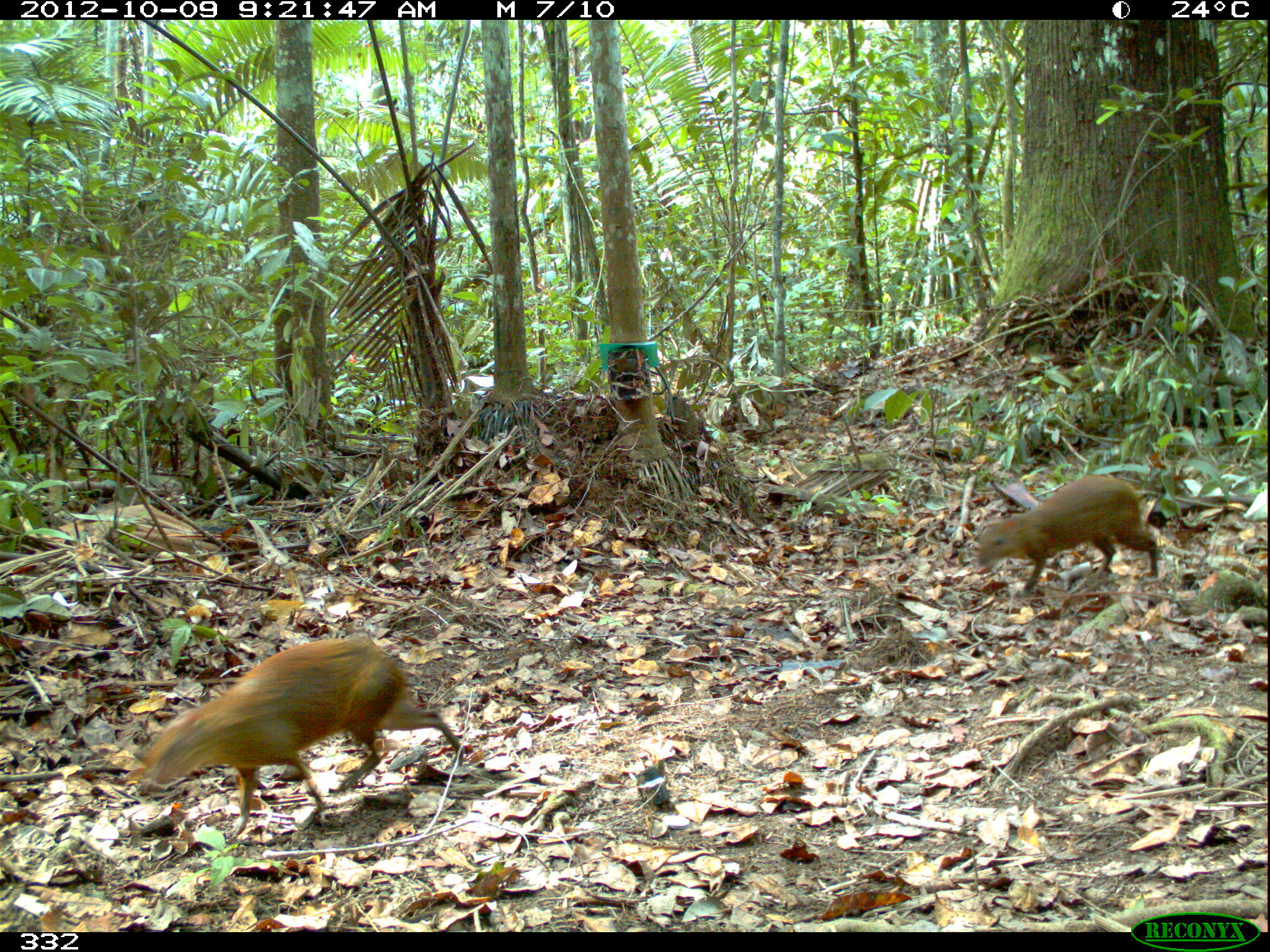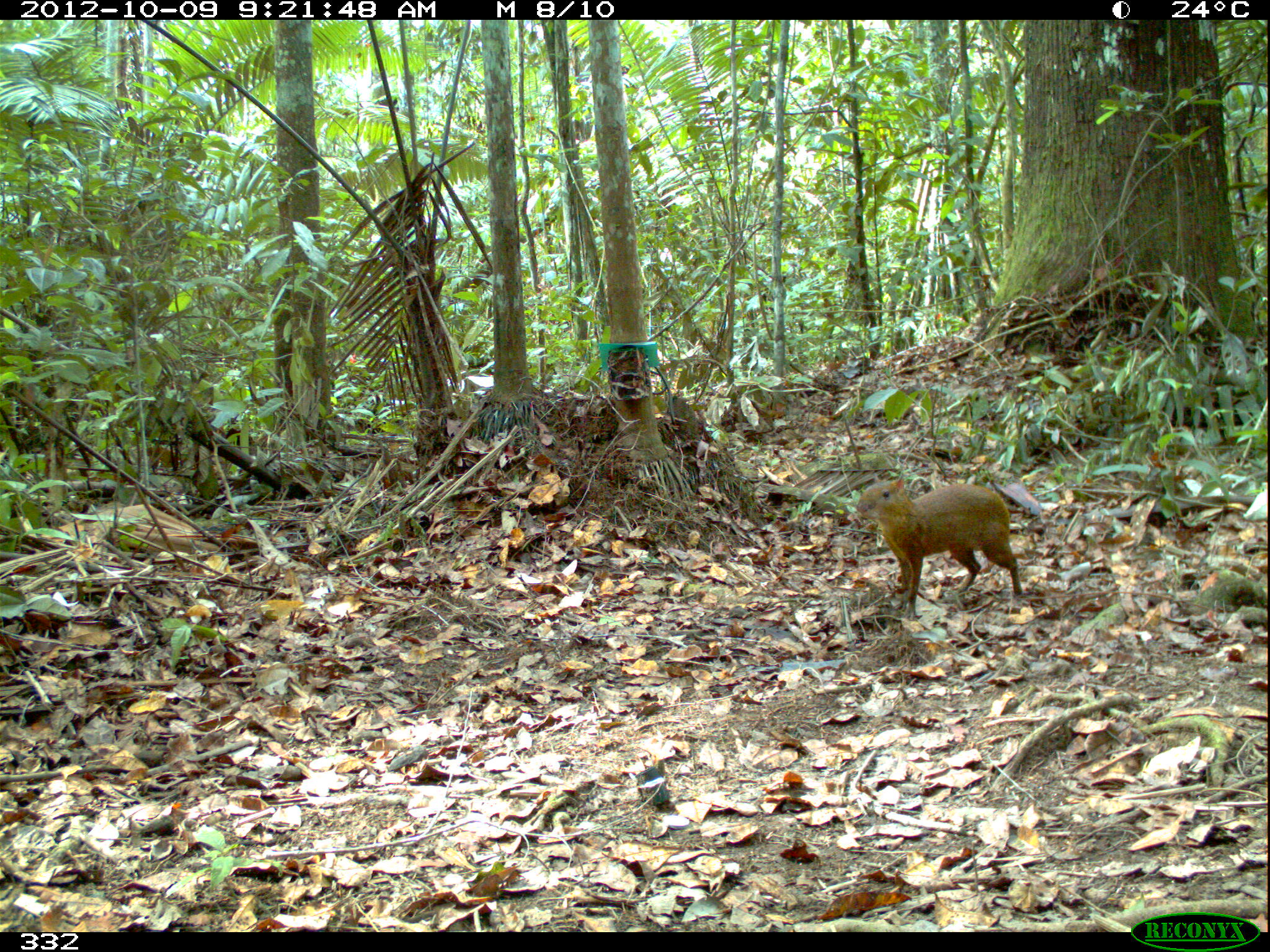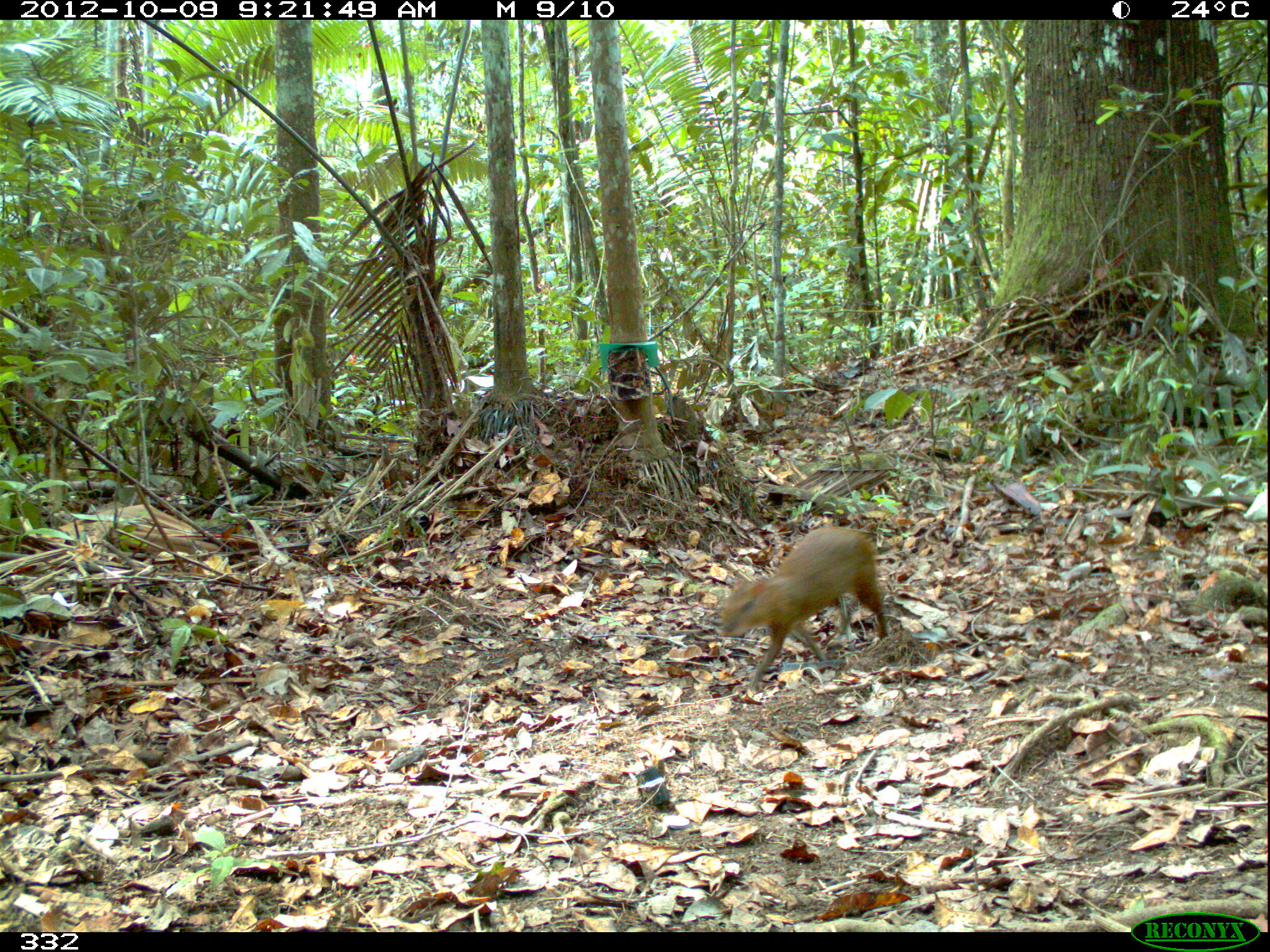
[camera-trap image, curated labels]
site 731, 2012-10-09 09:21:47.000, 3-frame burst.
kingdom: Animalia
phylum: Chordata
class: Mammalia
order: Rodentia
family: Dasyproctidae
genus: Dasyprocta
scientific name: Dasyprocta punctata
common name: central american agouti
Dasyprocta punctata (central american agouti).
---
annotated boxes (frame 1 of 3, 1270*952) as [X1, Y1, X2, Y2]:
dasyprocta punctata: [131, 637, 461, 838]; [972, 472, 1159, 595]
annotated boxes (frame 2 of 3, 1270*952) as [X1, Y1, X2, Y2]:
dasyprocta punctata: [854, 474, 1021, 601]